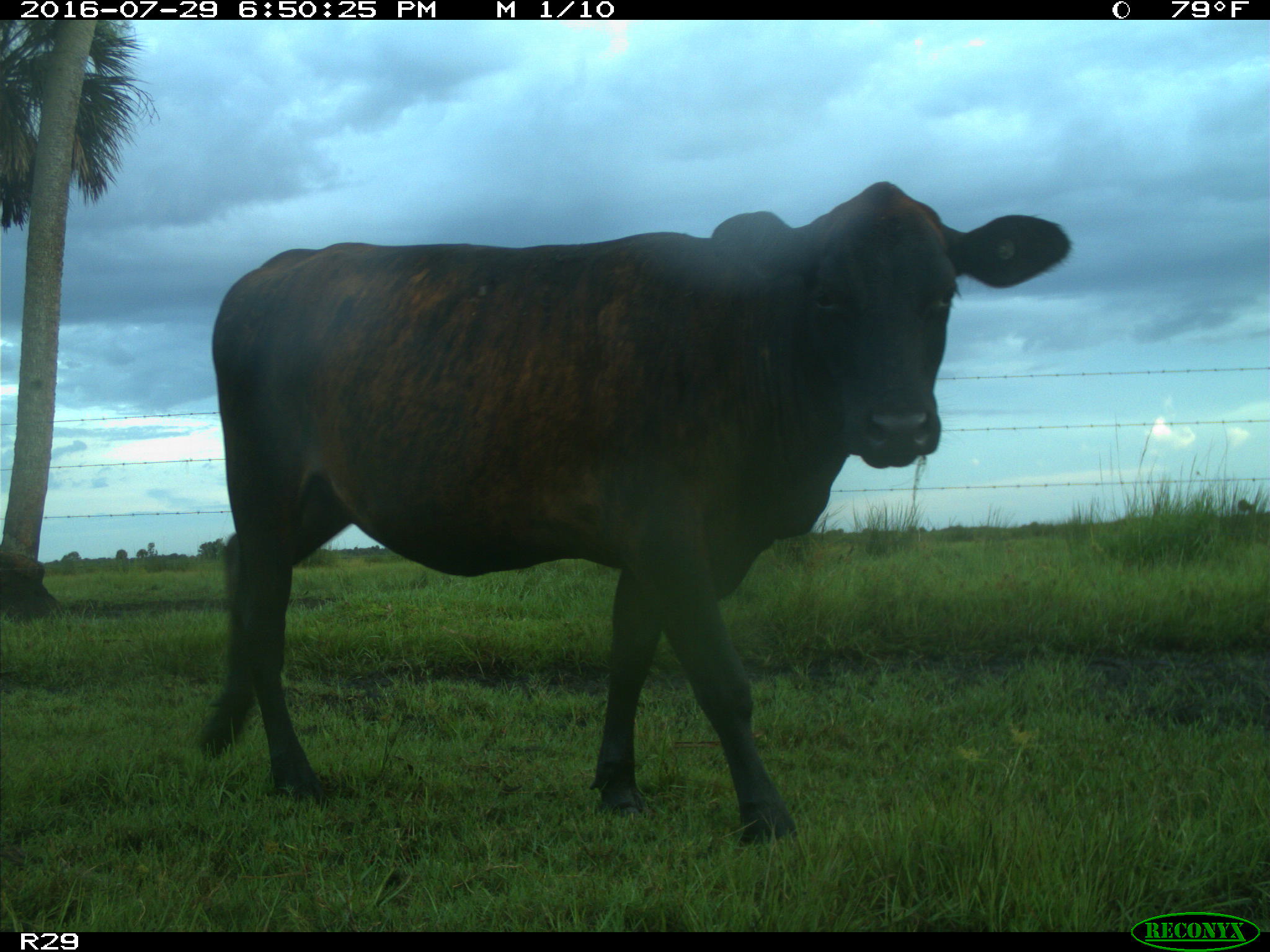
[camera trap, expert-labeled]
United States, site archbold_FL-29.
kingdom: Animalia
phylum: Chordata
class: Mammalia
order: Artiodactyla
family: Bovidae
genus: Bos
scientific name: Bos taurus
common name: domestic cow